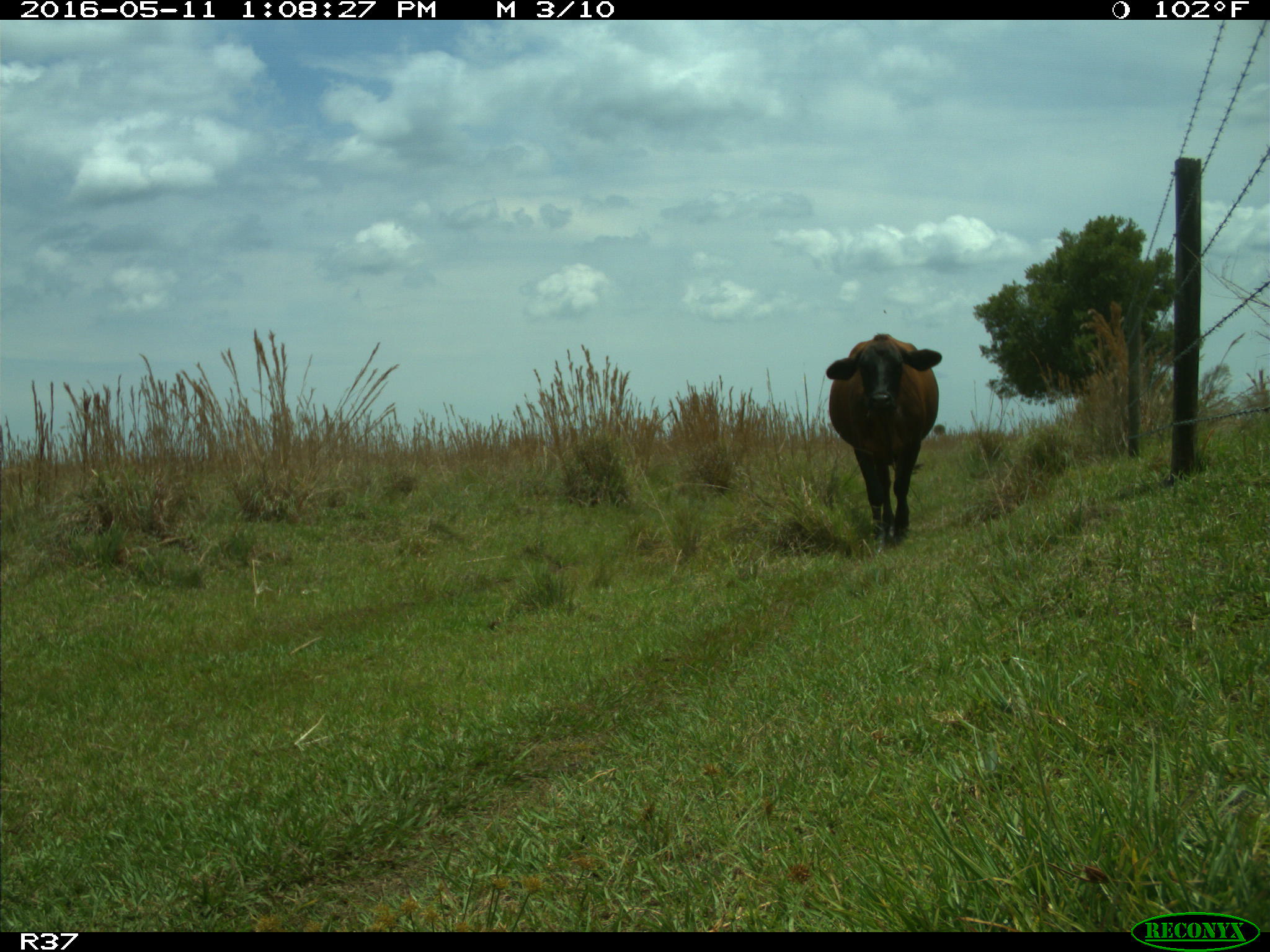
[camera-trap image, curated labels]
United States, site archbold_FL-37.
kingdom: Animalia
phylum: Chordata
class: Mammalia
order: Artiodactyla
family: Bovidae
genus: Bos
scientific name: Bos taurus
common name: domestic cow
Bos taurus (domestic cow).